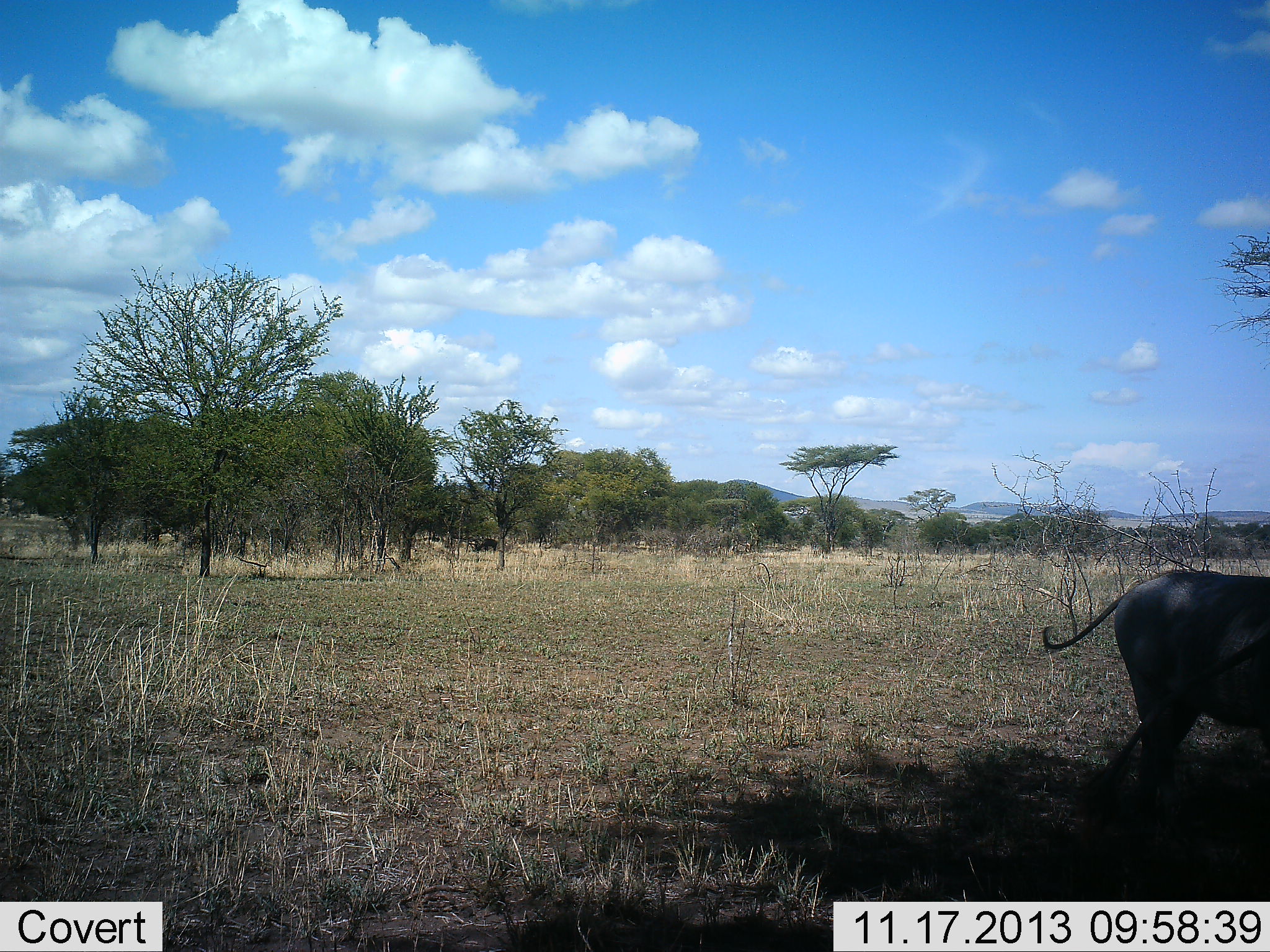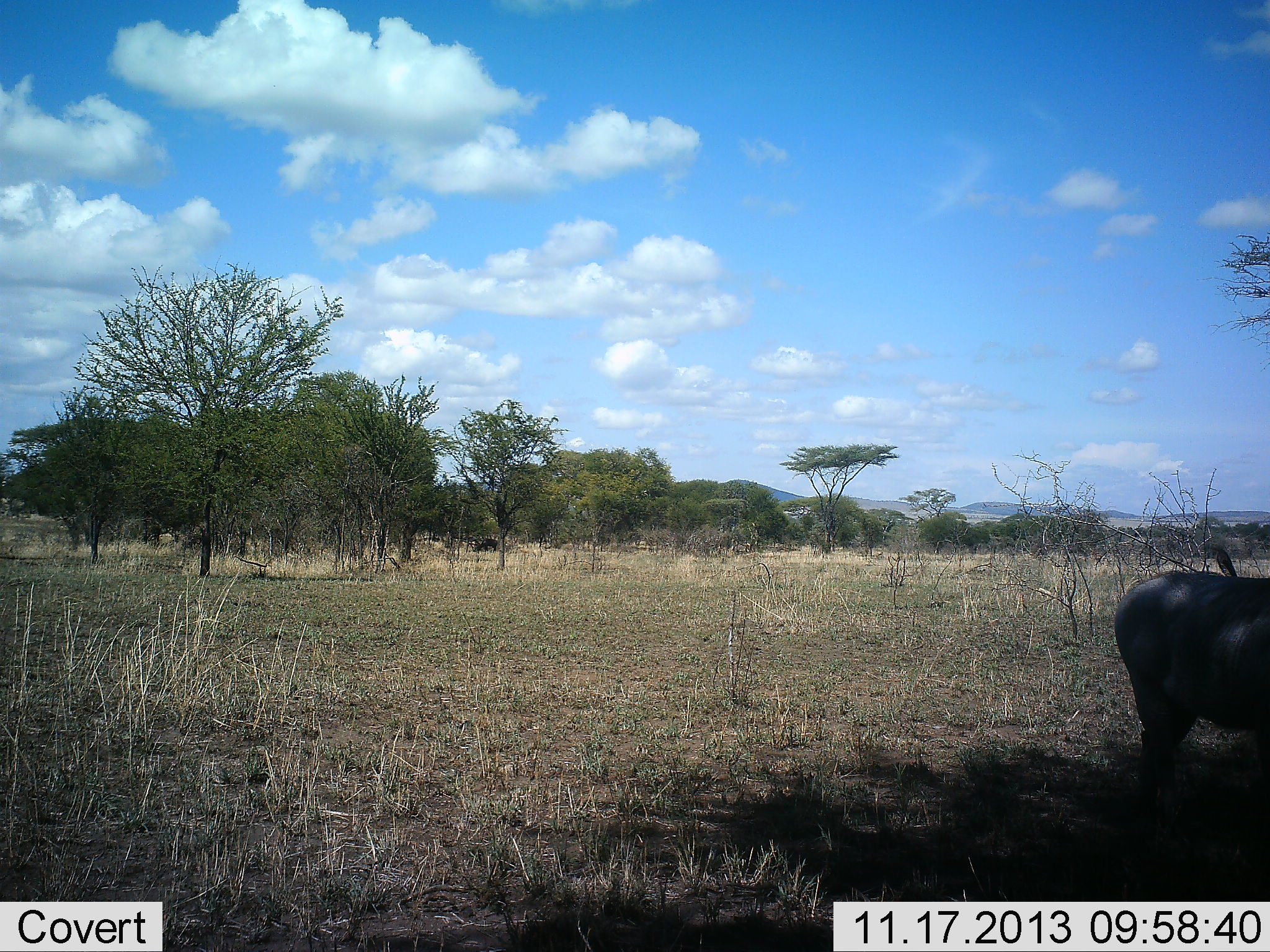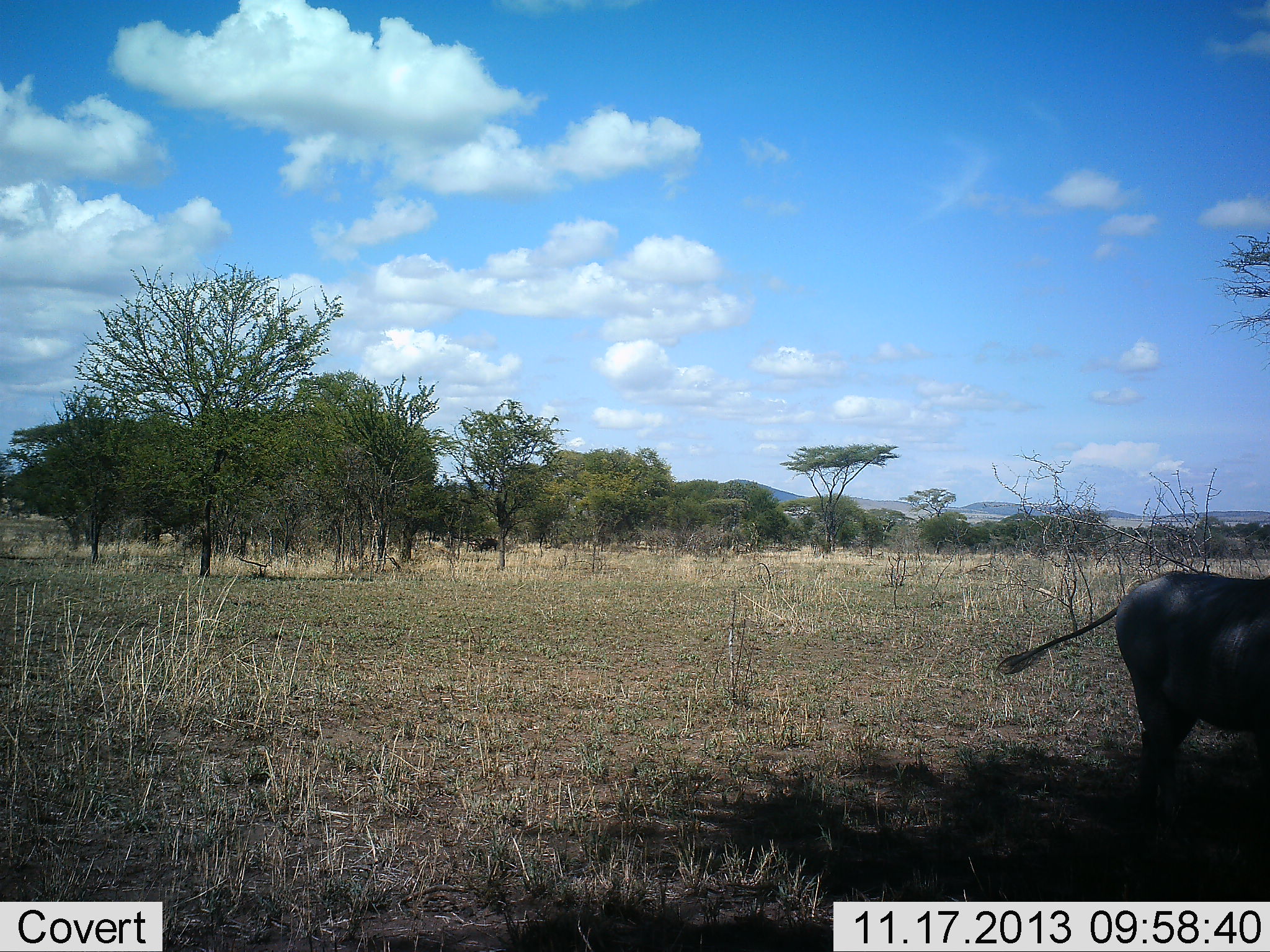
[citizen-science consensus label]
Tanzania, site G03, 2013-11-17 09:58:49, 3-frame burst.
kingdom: Animalia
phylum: Chordata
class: Mammalia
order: Artiodactyla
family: Suidae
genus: Phacochoerus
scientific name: Phacochoerus africanus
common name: warthog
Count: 1.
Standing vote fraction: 100%.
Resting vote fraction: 0%.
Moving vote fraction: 0%.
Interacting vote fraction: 0%.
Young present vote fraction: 0%.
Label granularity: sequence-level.